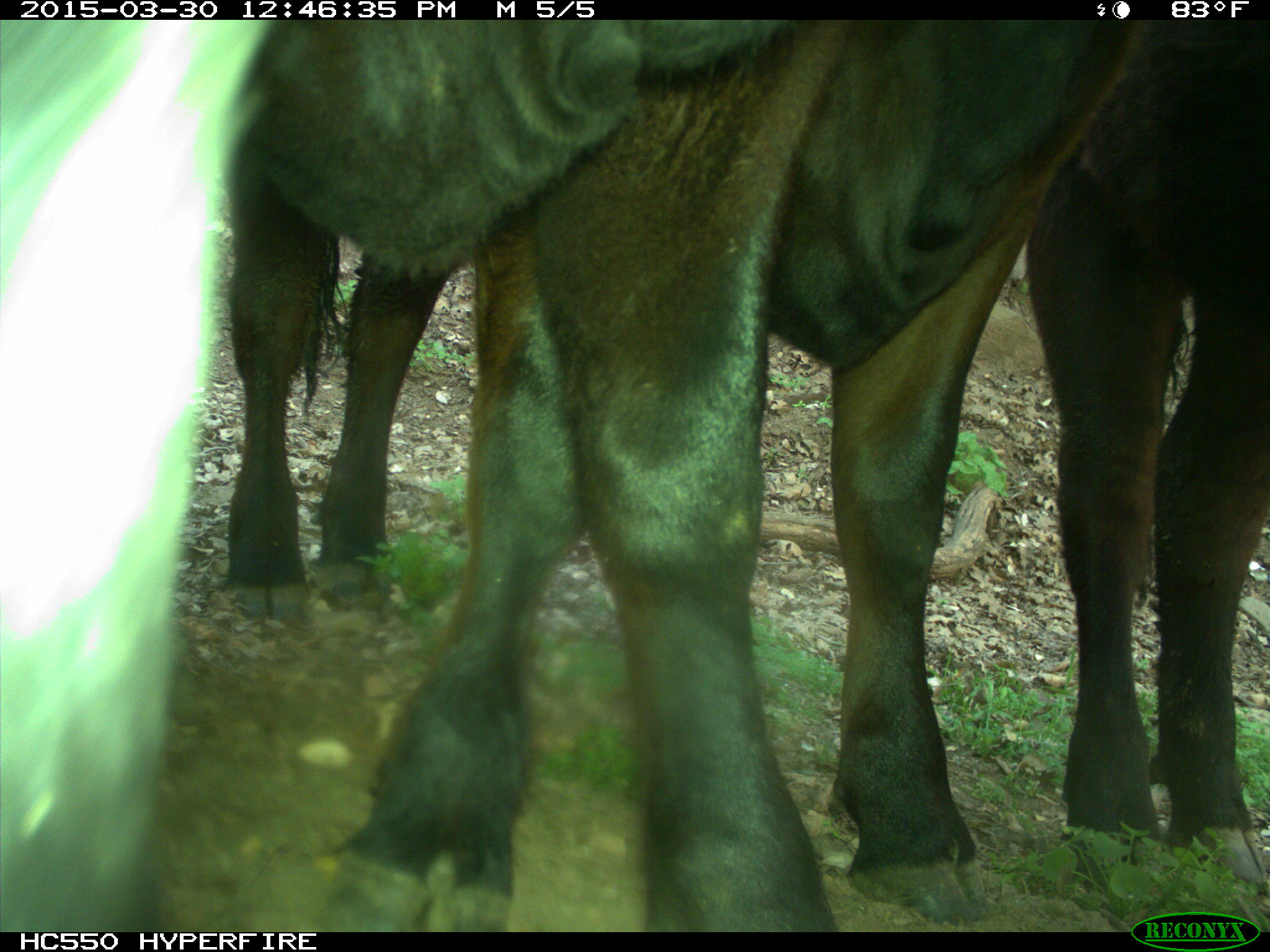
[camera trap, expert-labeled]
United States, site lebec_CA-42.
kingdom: Animalia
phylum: Chordata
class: Mammalia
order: Artiodactyla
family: Bovidae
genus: Bos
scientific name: Bos taurus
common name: domestic cow